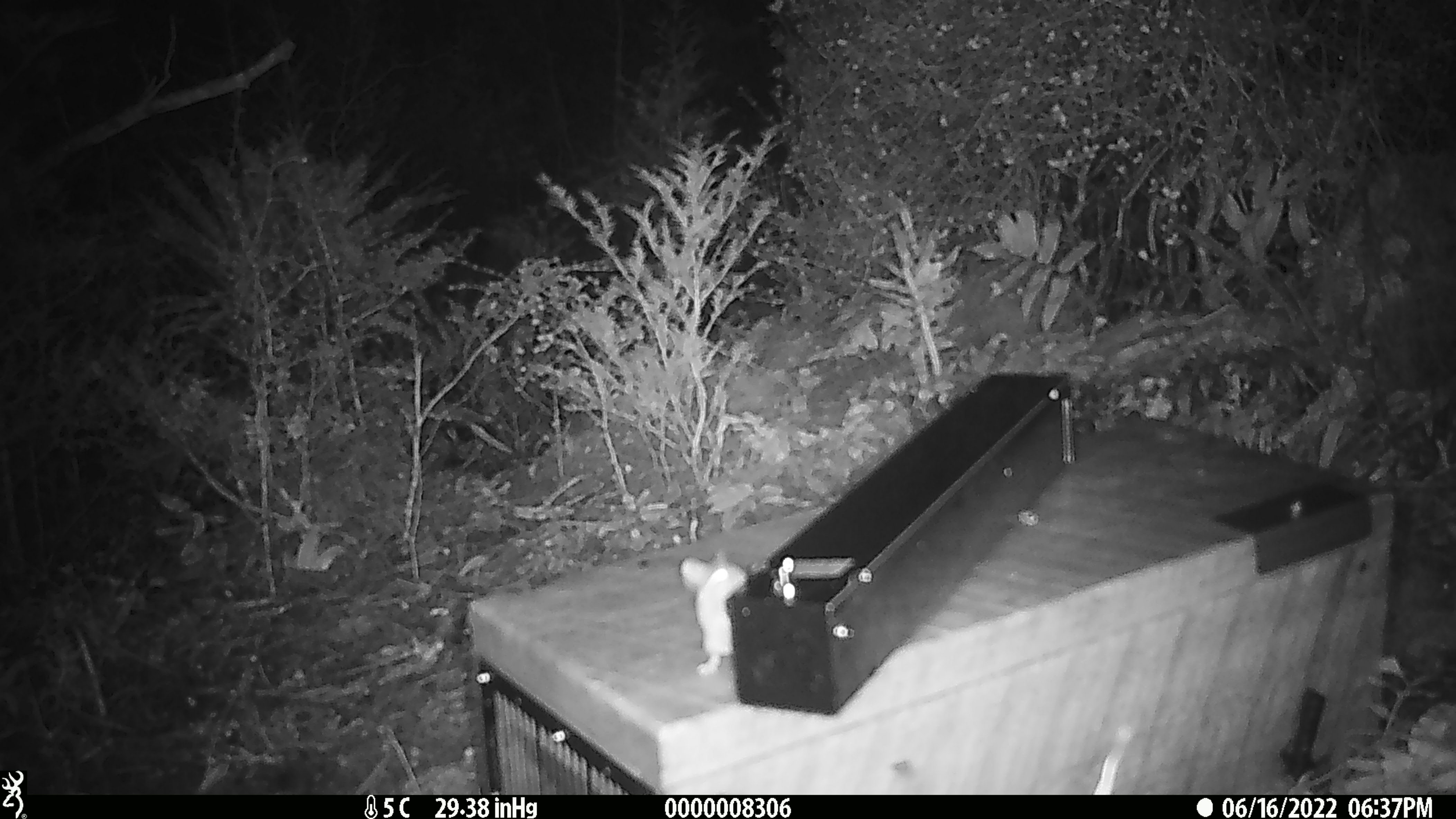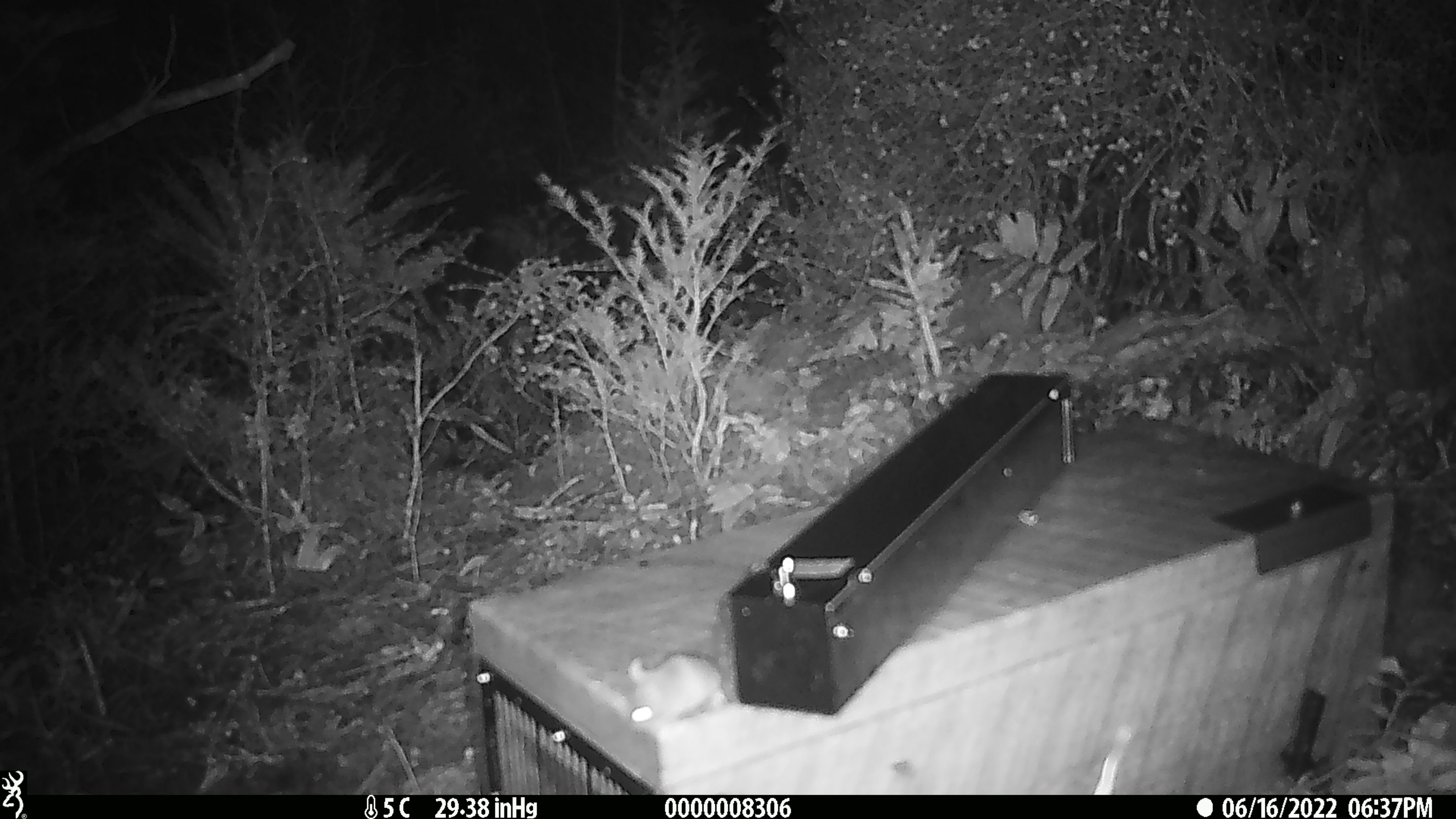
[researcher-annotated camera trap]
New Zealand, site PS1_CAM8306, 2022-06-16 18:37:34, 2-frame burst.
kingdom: Animalia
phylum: Chordata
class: Mammalia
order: Rodentia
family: Muridae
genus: Mus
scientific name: Mus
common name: mouse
Mouse (Mus).